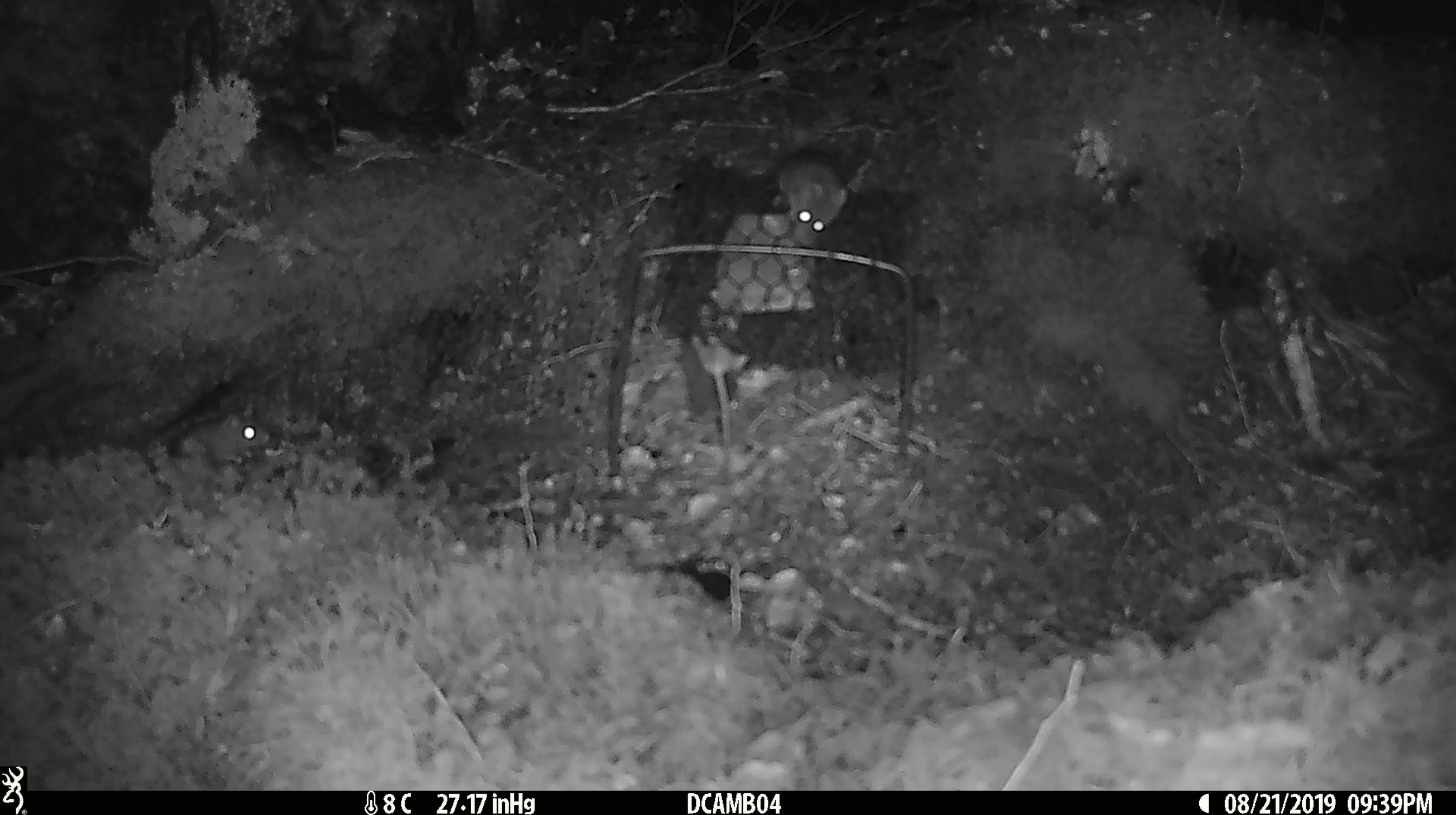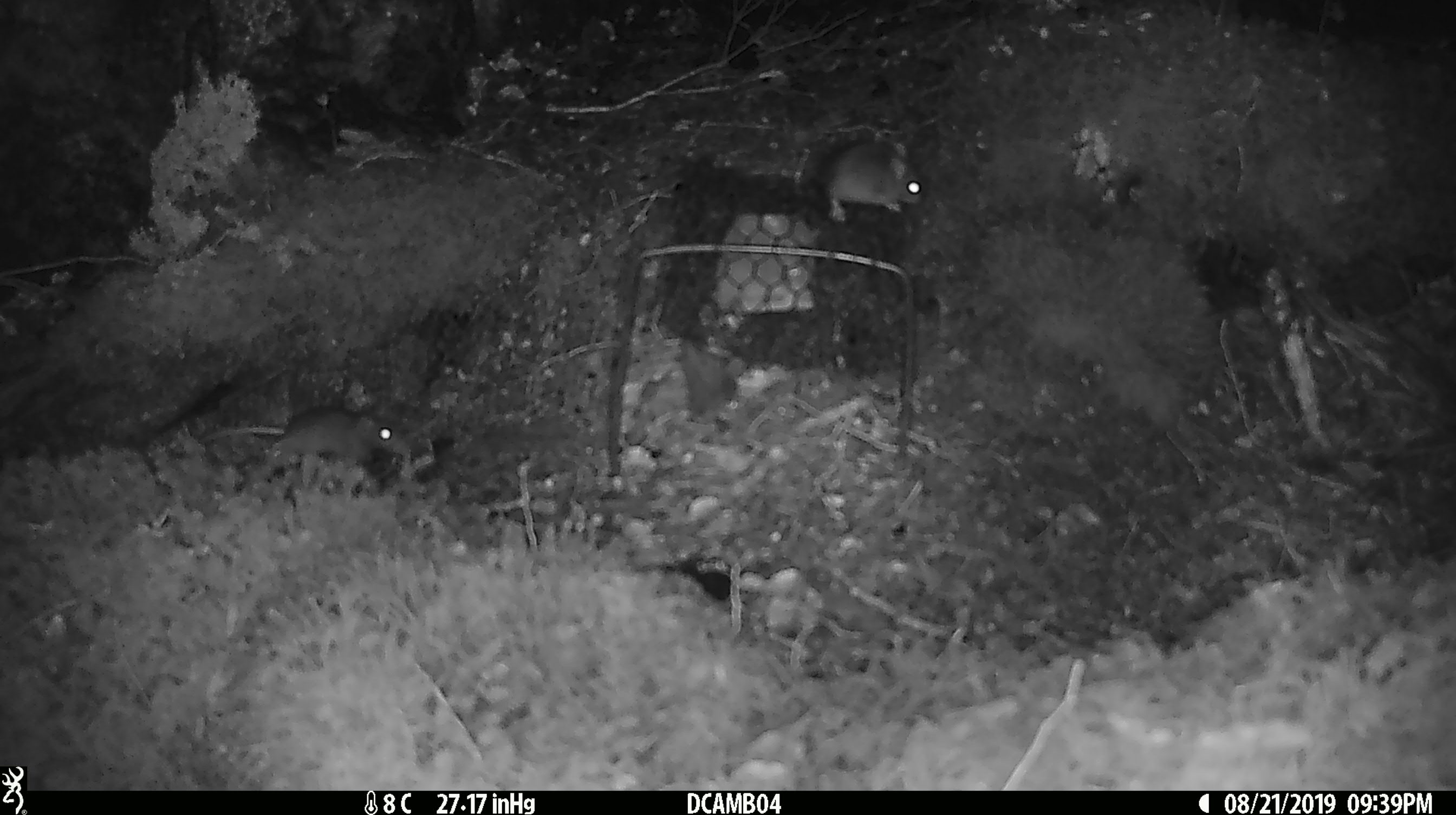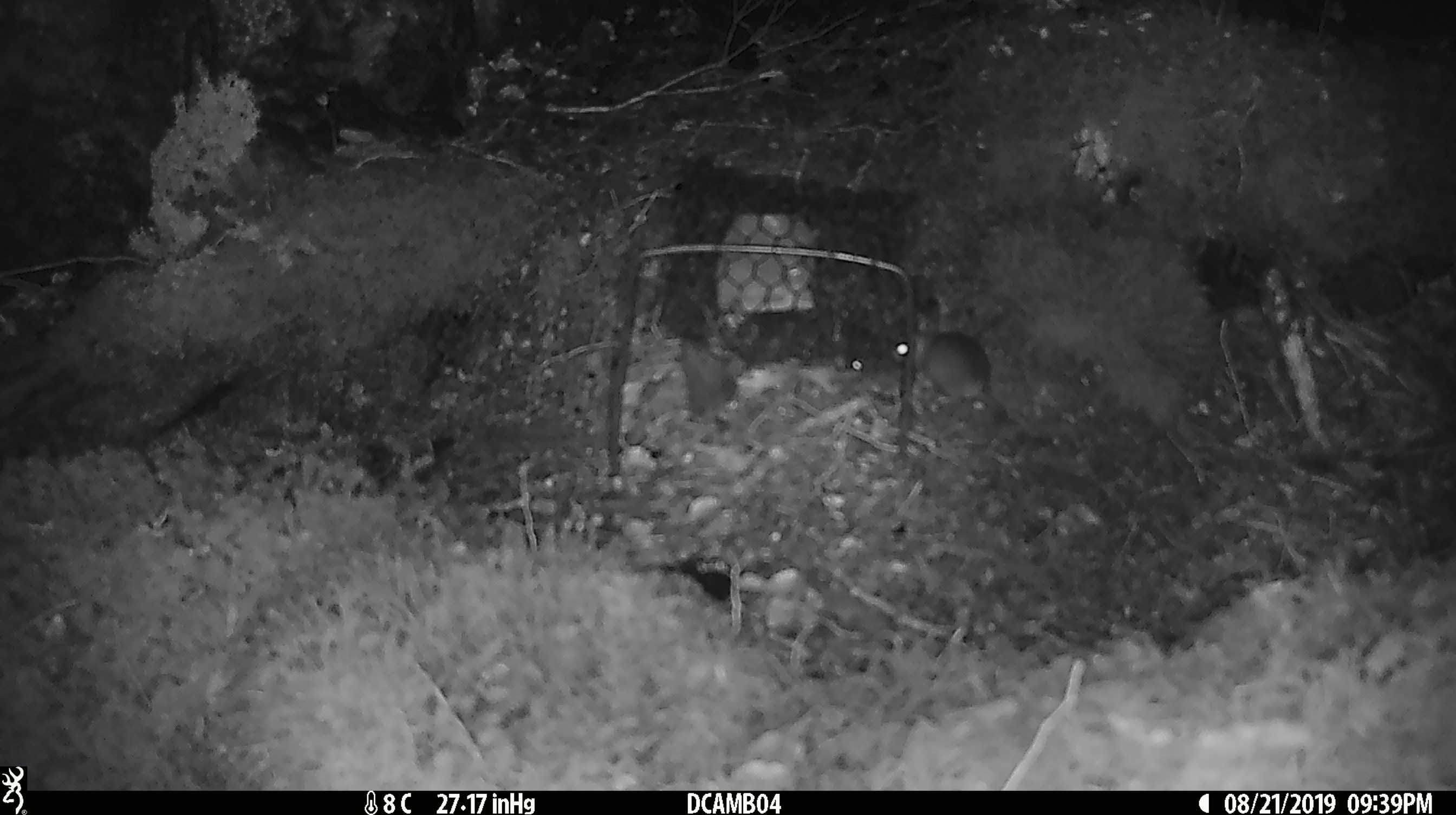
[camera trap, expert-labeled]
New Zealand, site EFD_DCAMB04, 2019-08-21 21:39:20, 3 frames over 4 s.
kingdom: Animalia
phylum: Chordata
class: Mammalia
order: Rodentia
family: Muridae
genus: Mus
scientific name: Mus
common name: mouse